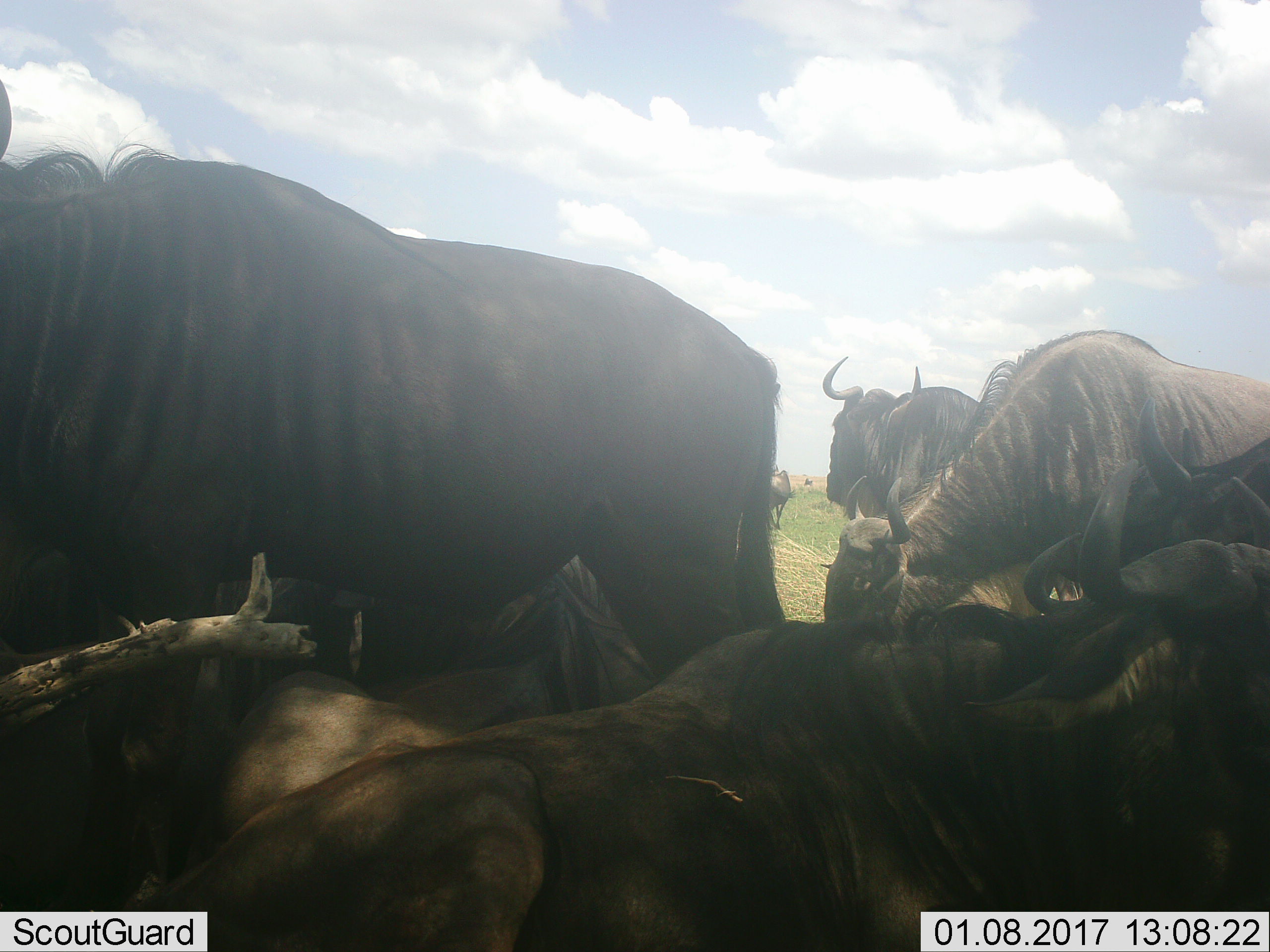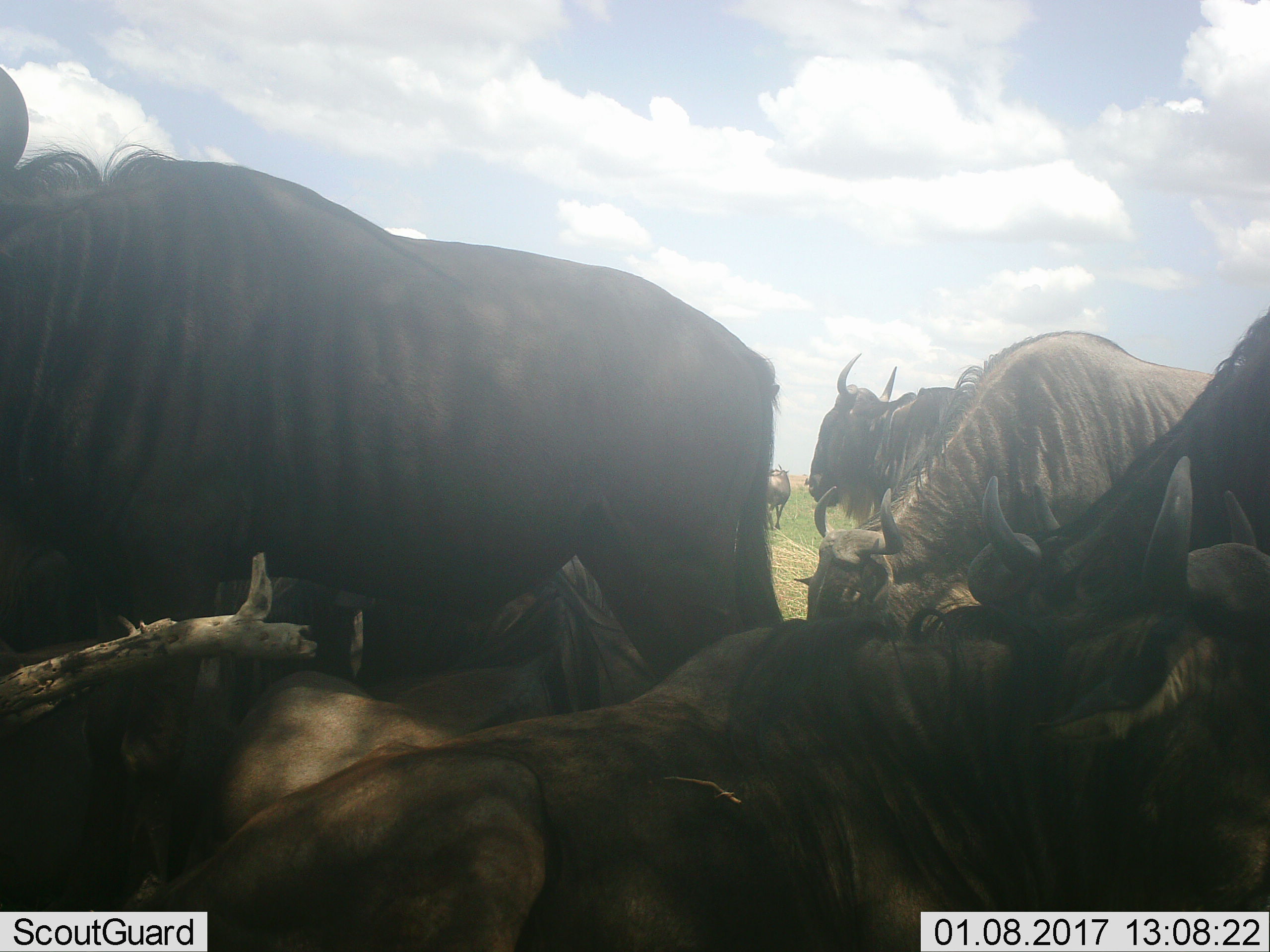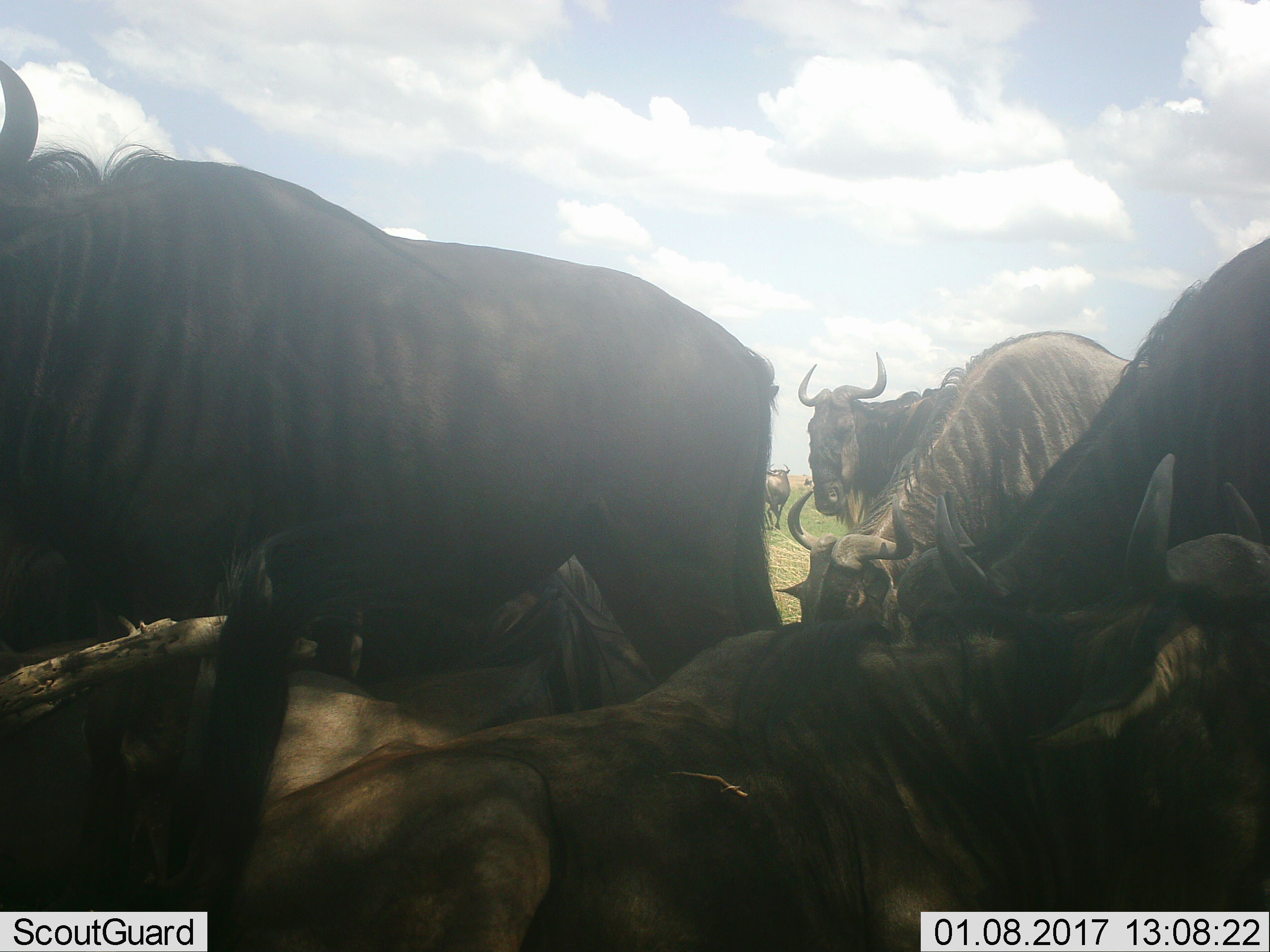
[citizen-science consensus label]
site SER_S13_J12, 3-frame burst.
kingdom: Animalia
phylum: Chordata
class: Mammalia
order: Artiodactyla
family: Bovidae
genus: Connochaetes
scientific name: Connochaetes taurinus taurinus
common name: blue wildebeest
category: wildebeestblue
Wildebeestblue (blue wildebeest) (Connochaetes taurinus taurinus), count 8. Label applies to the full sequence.